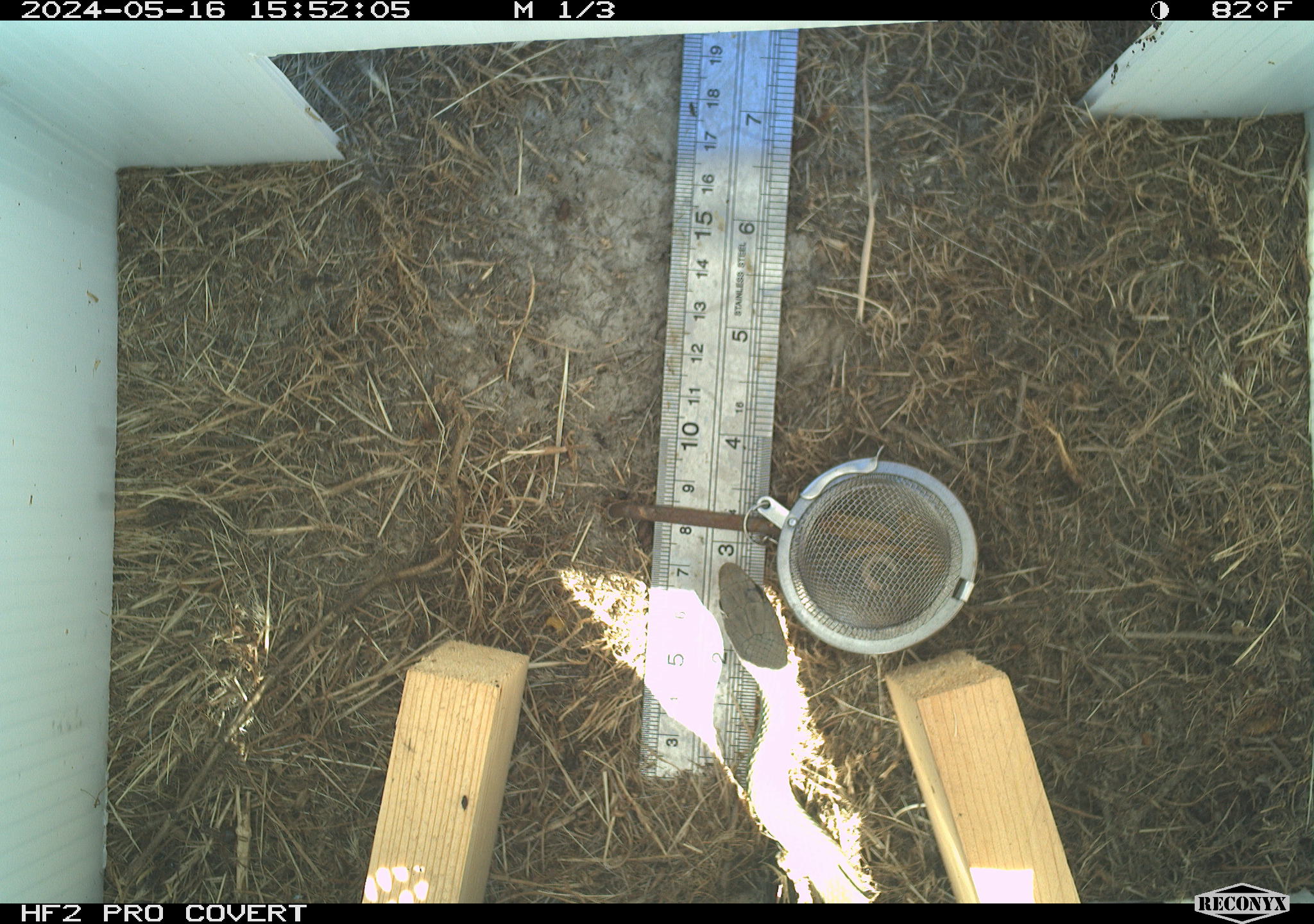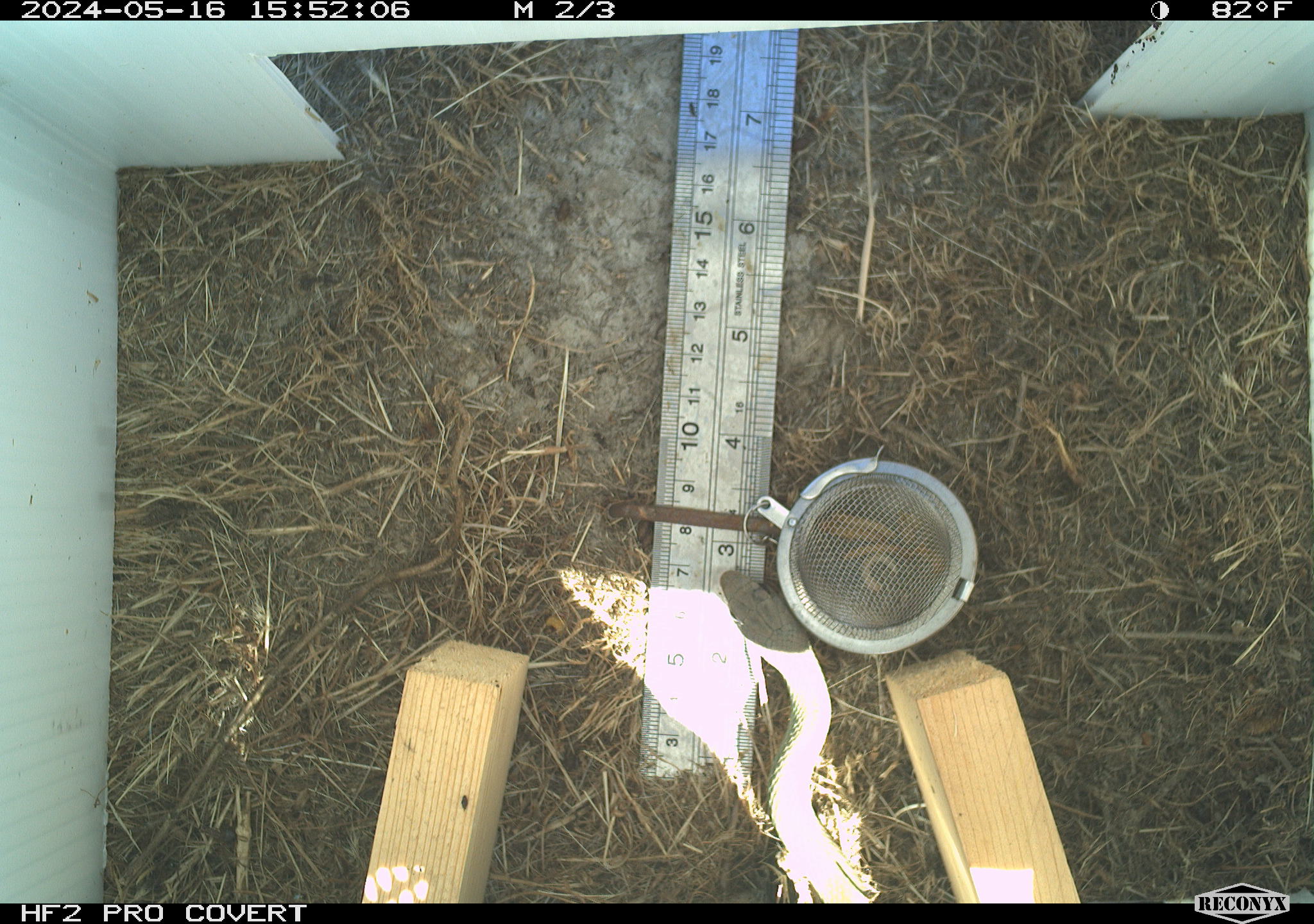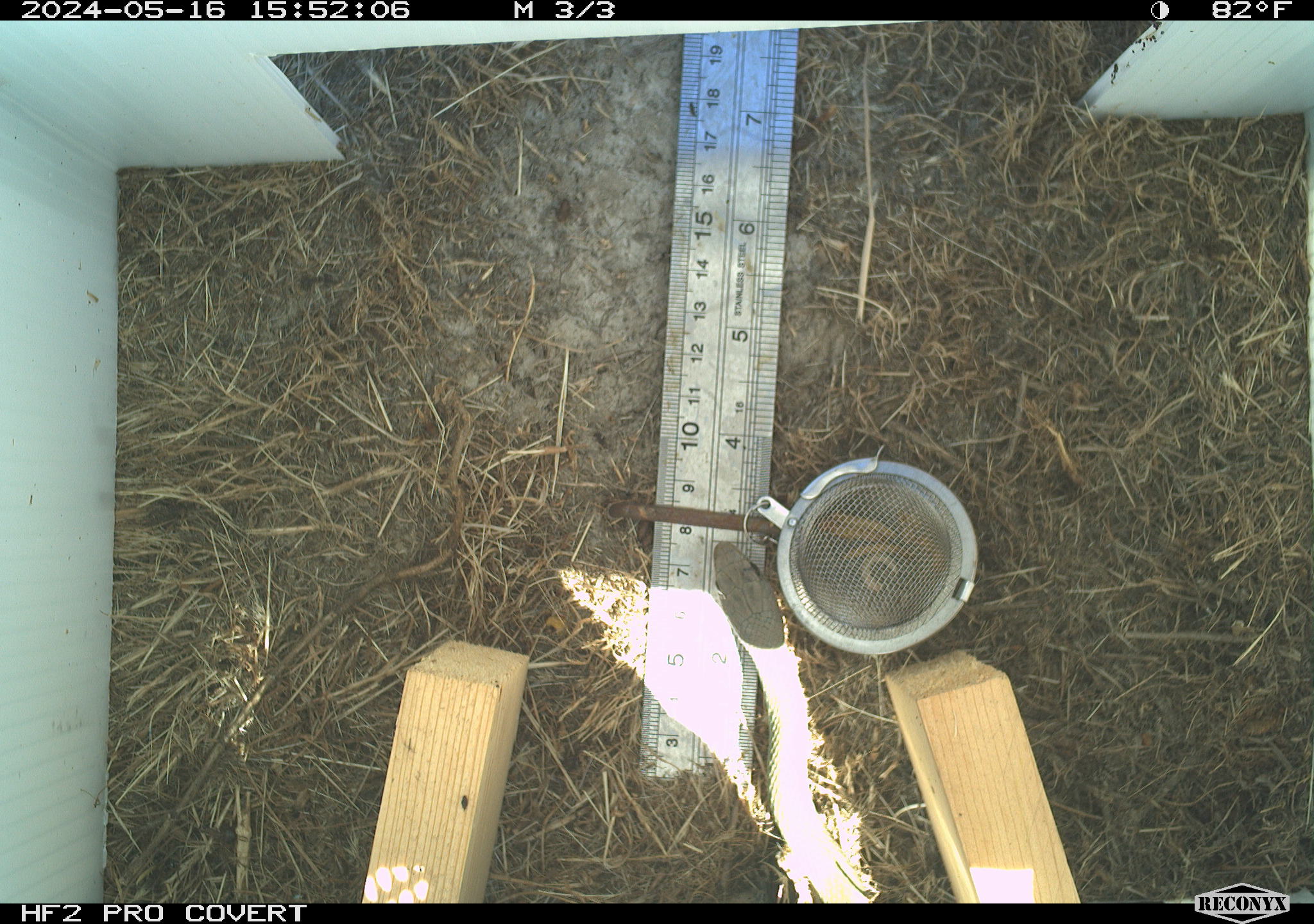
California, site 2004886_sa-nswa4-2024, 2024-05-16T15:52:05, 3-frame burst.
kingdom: Animalia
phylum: Chordata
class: Reptilia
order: Squamata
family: Colubridae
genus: Coluber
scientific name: Coluber constrictor mormon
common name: western yellow-bellied racer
Western yellow-bellied racer (Coluber constrictor mormon).